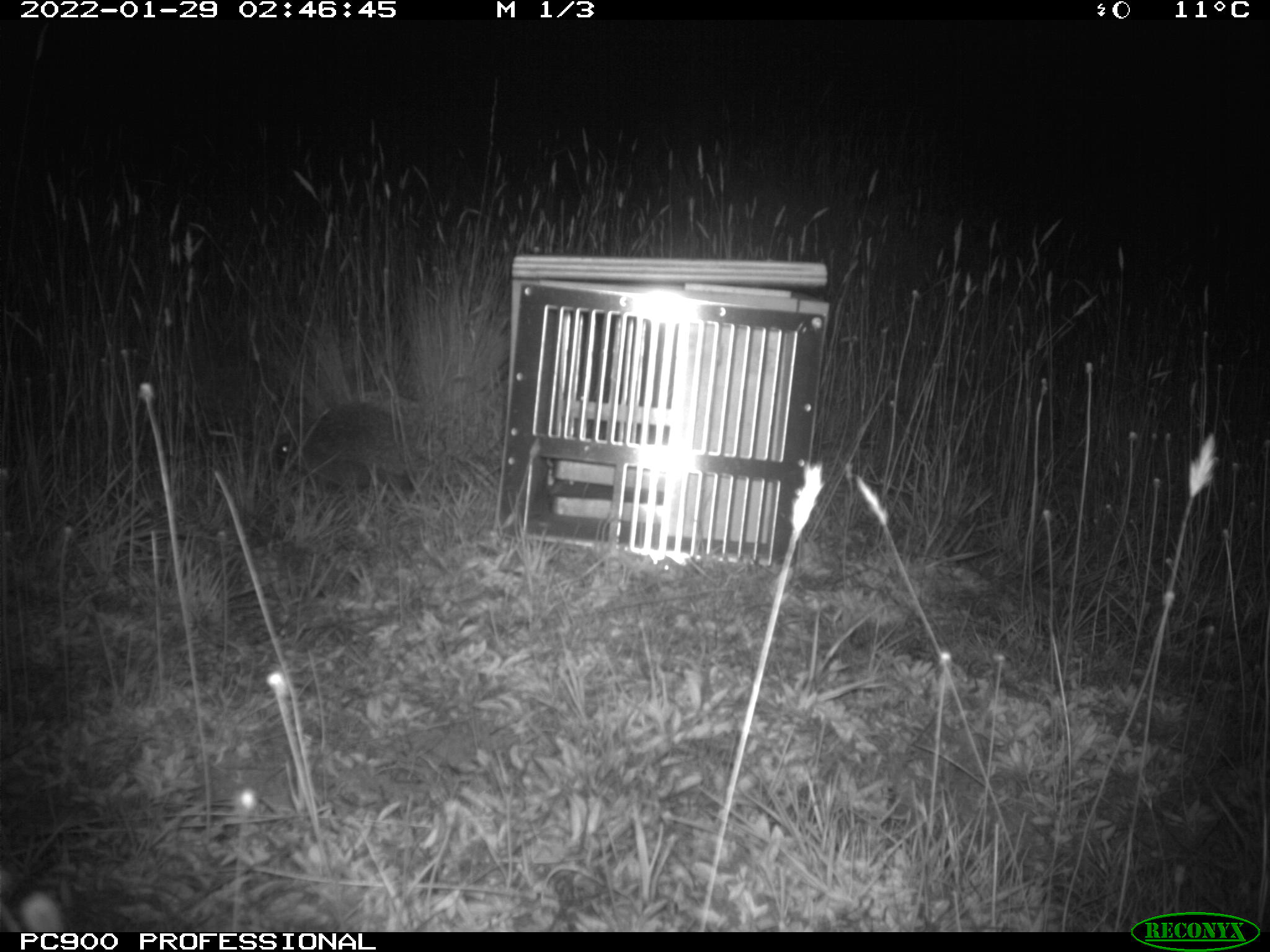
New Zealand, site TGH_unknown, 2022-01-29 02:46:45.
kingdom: Animalia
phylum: Chordata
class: Mammalia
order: Eulipotyphla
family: Erinaceidae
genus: Erinaceus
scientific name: Erinaceus europaeus europaeus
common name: european hedgehog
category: hedgehog